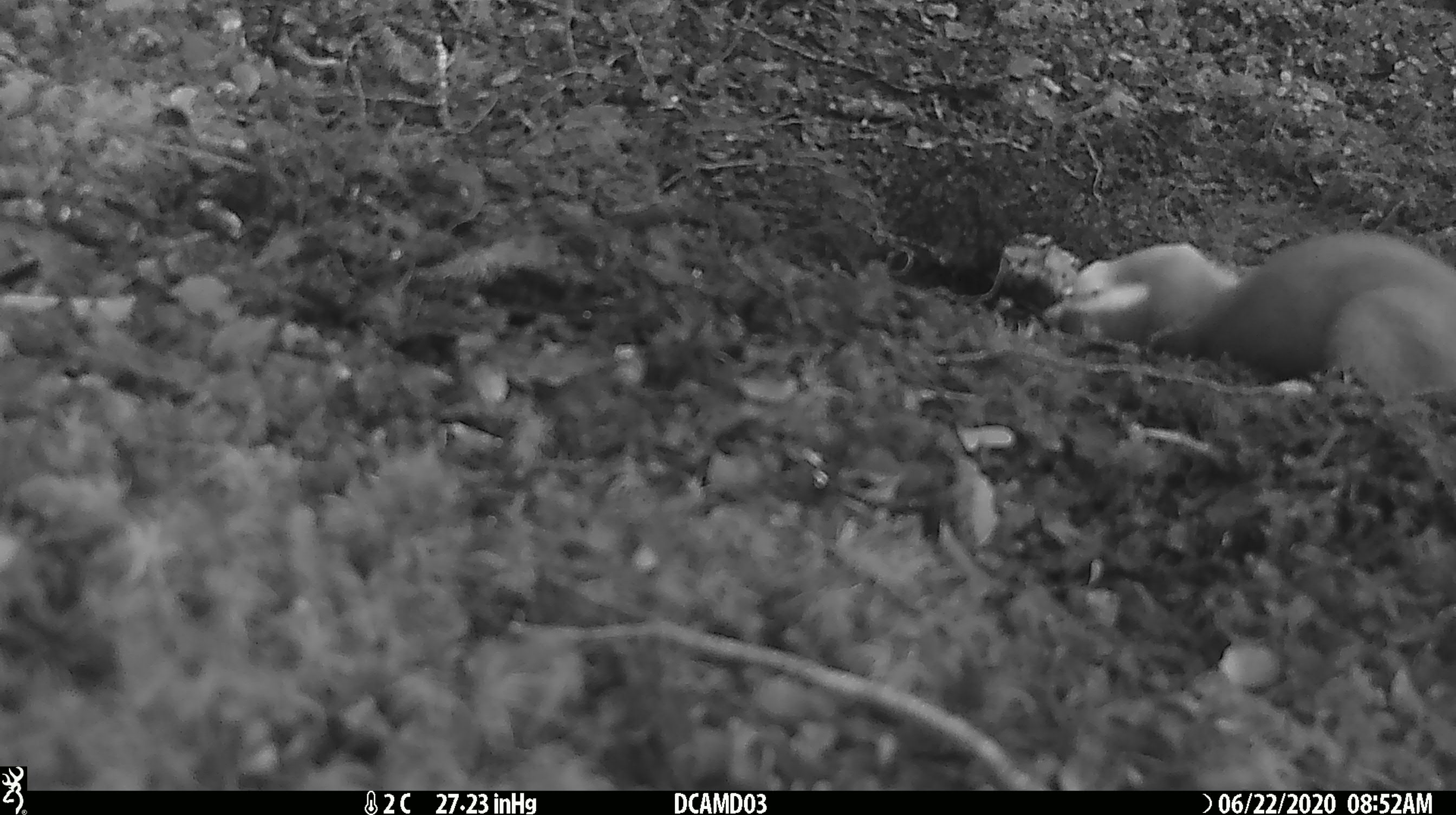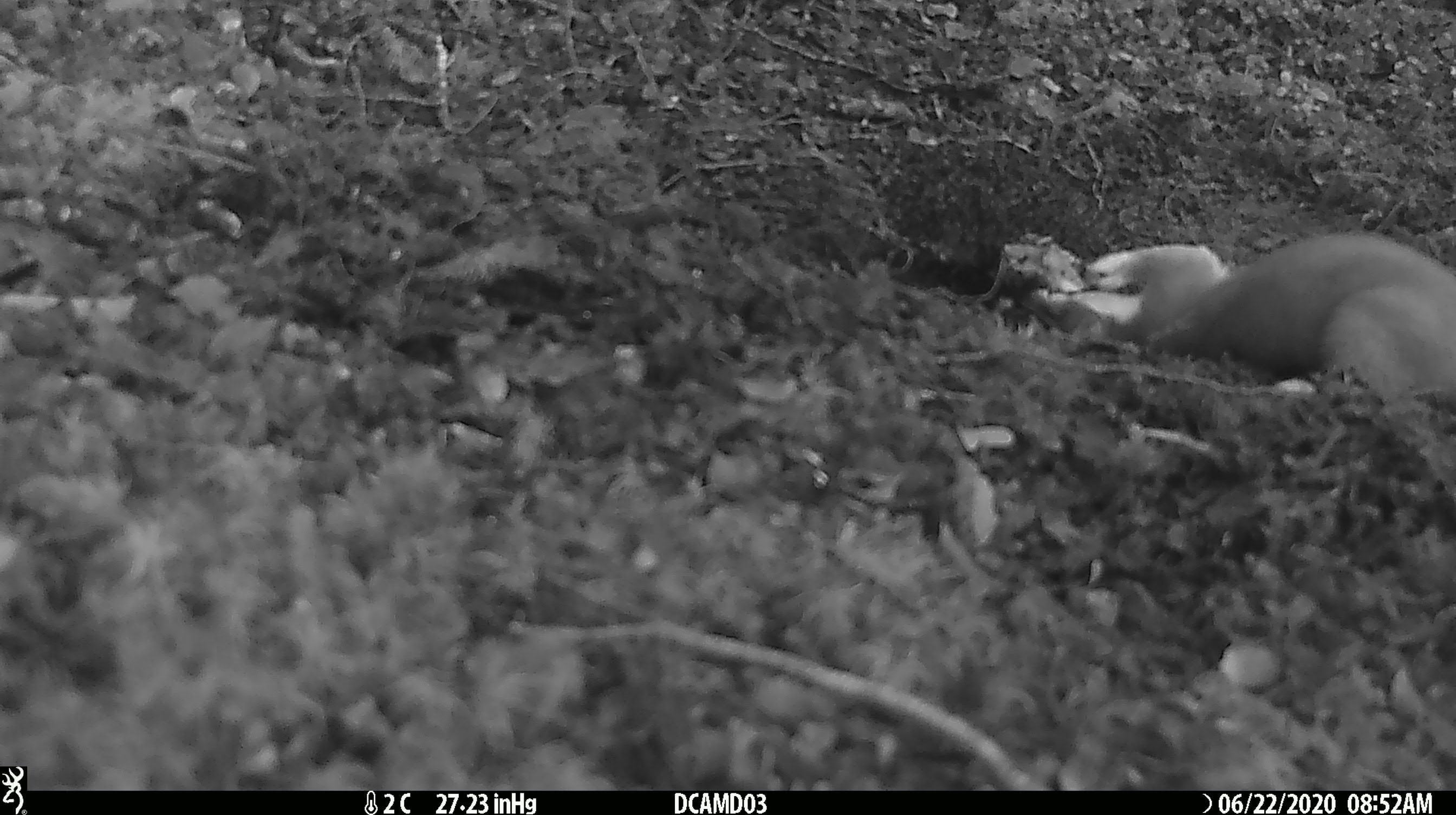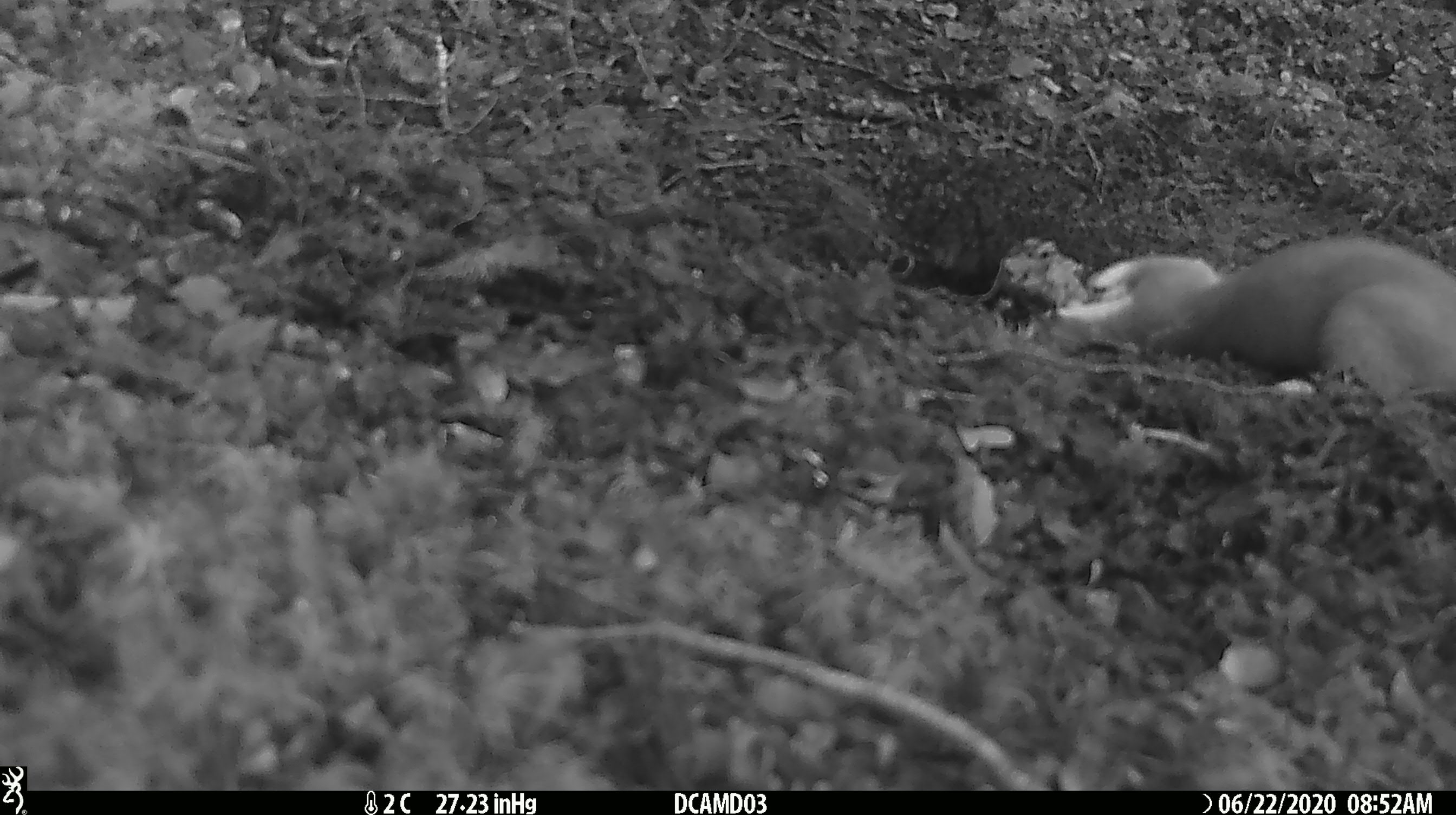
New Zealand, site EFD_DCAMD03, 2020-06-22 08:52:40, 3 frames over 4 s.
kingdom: Animalia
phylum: Chordata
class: Mammalia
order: Carnivora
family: Mustelidae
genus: Mustela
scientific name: Mustela erminea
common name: stoat